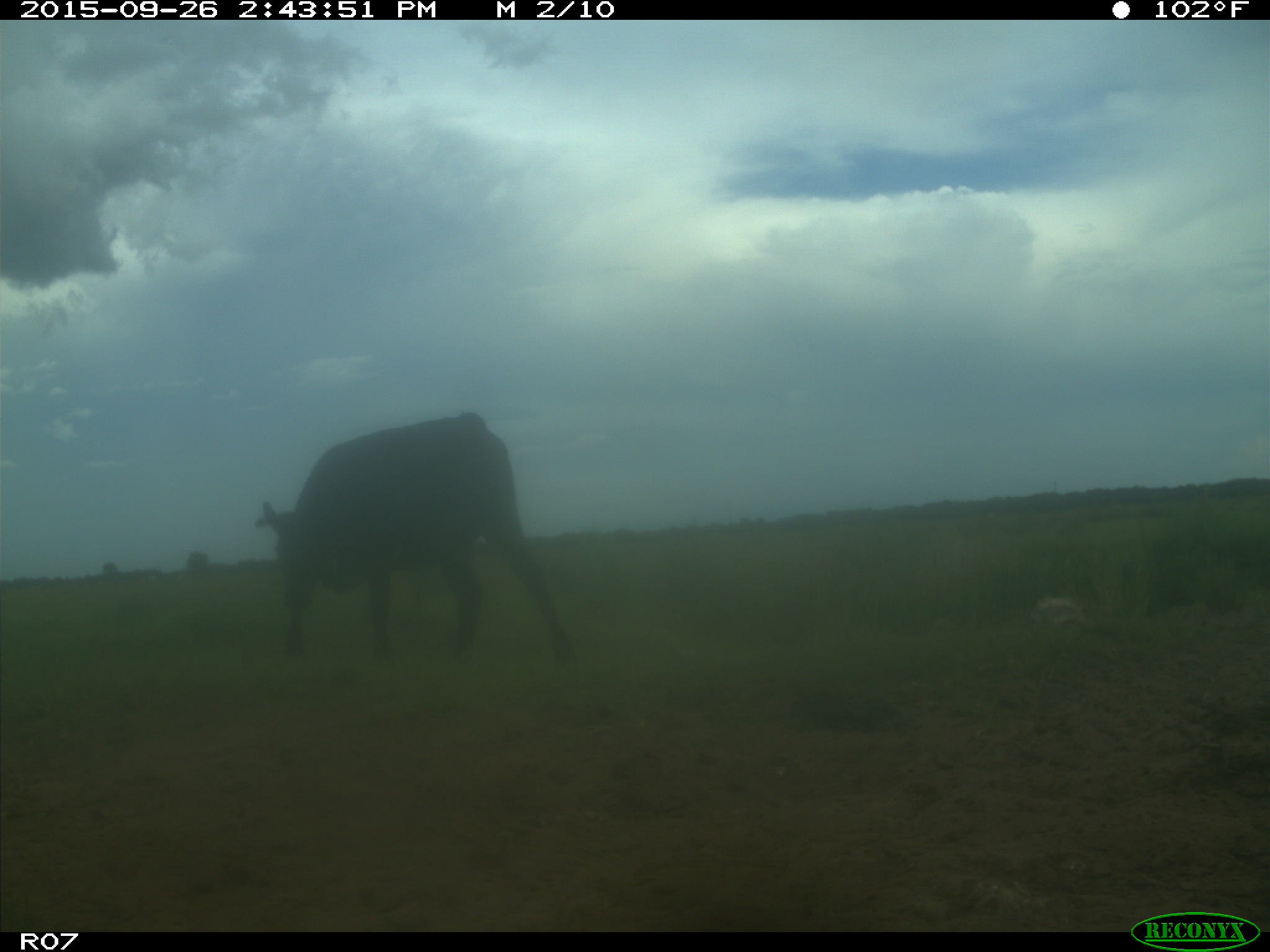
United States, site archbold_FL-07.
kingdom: Animalia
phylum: Chordata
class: Mammalia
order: Artiodactyla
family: Bovidae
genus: Bos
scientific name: Bos taurus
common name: domestic cow